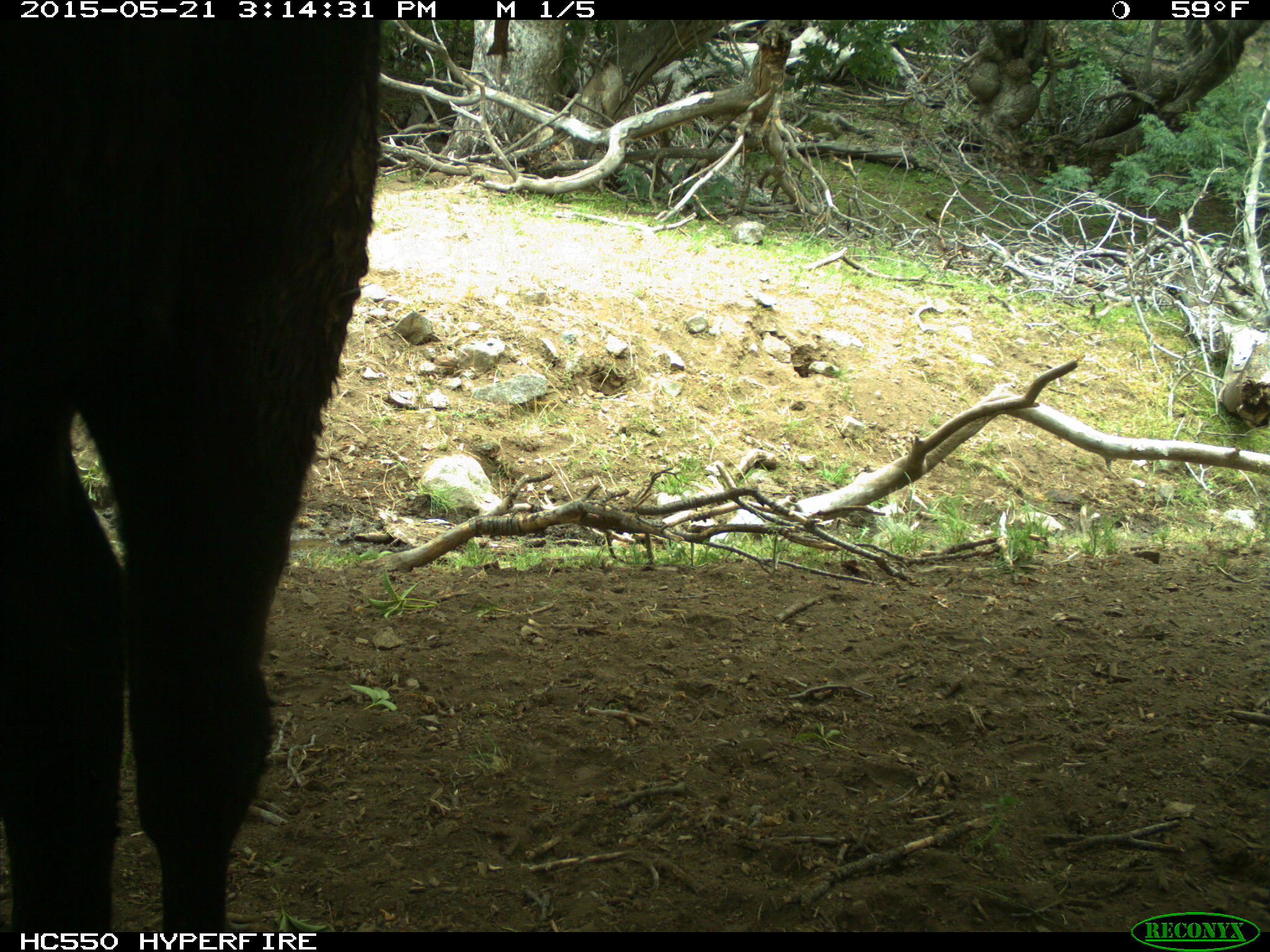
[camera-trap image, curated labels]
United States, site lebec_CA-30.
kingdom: Animalia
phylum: Chordata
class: Mammalia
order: Artiodactyla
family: Bovidae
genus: Bos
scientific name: Bos taurus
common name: domestic cow